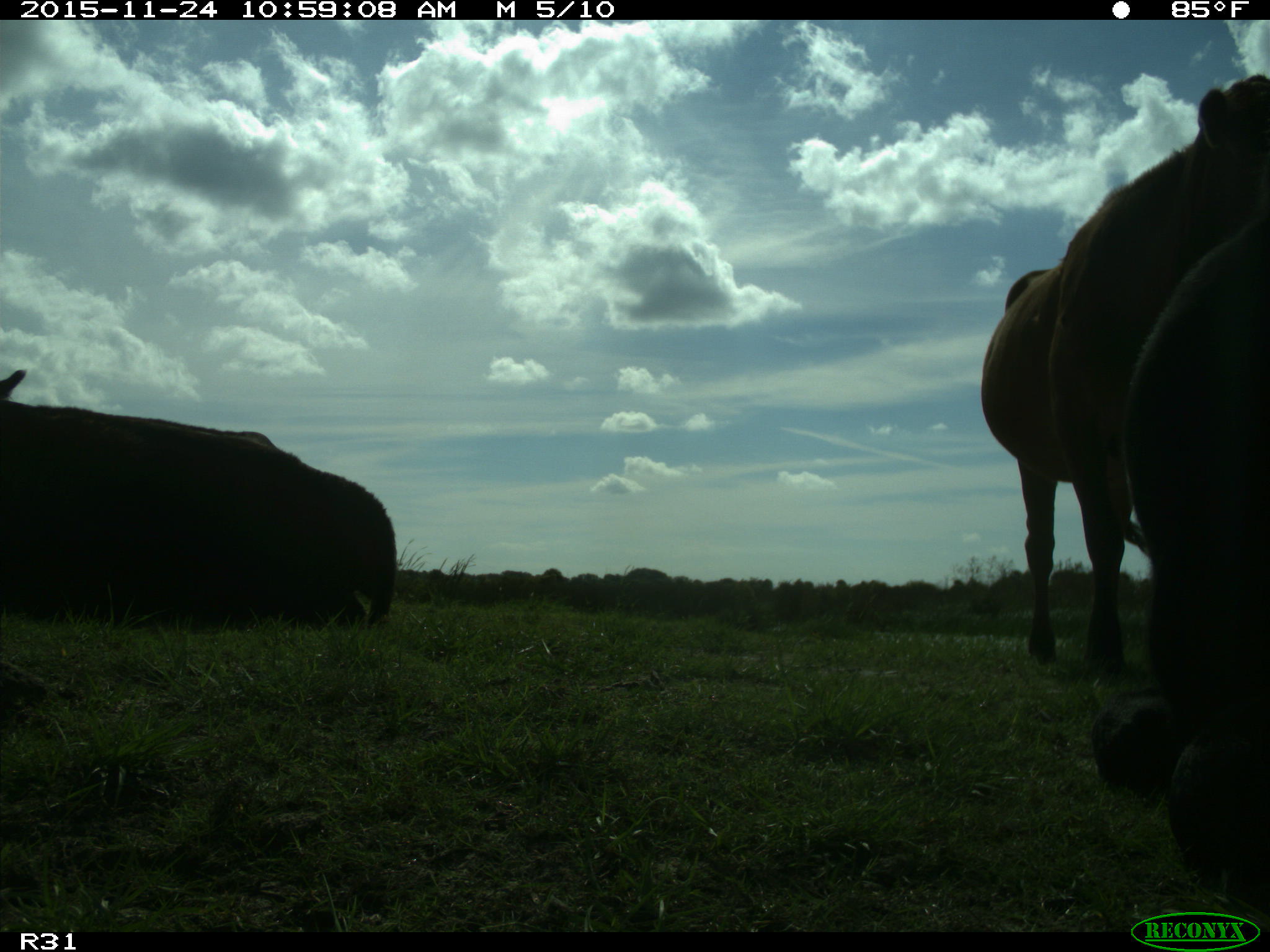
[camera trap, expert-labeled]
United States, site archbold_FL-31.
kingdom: Animalia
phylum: Chordata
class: Mammalia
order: Artiodactyla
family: Bovidae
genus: Bos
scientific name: Bos taurus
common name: domestic cow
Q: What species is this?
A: Bos taurus (domestic cow).